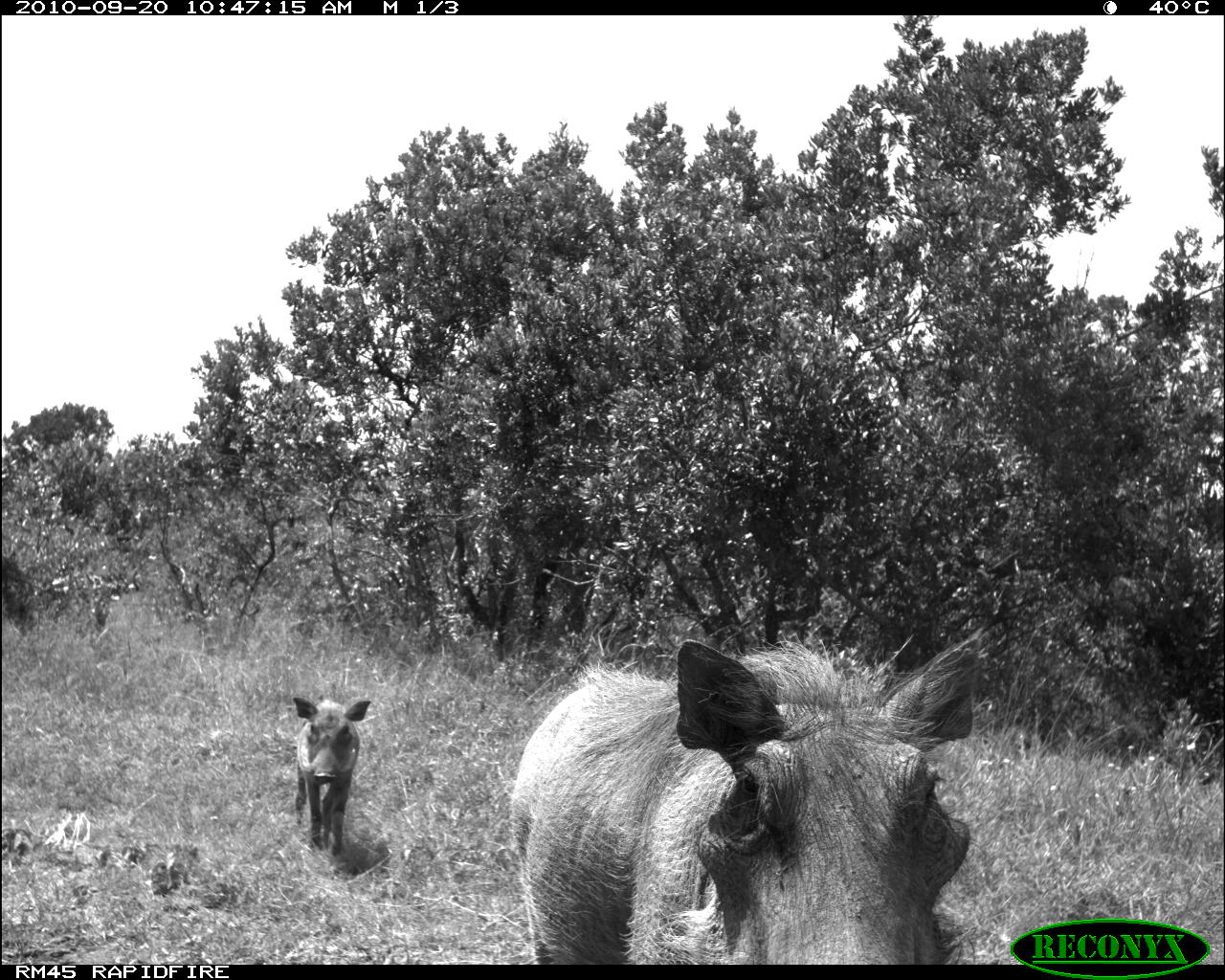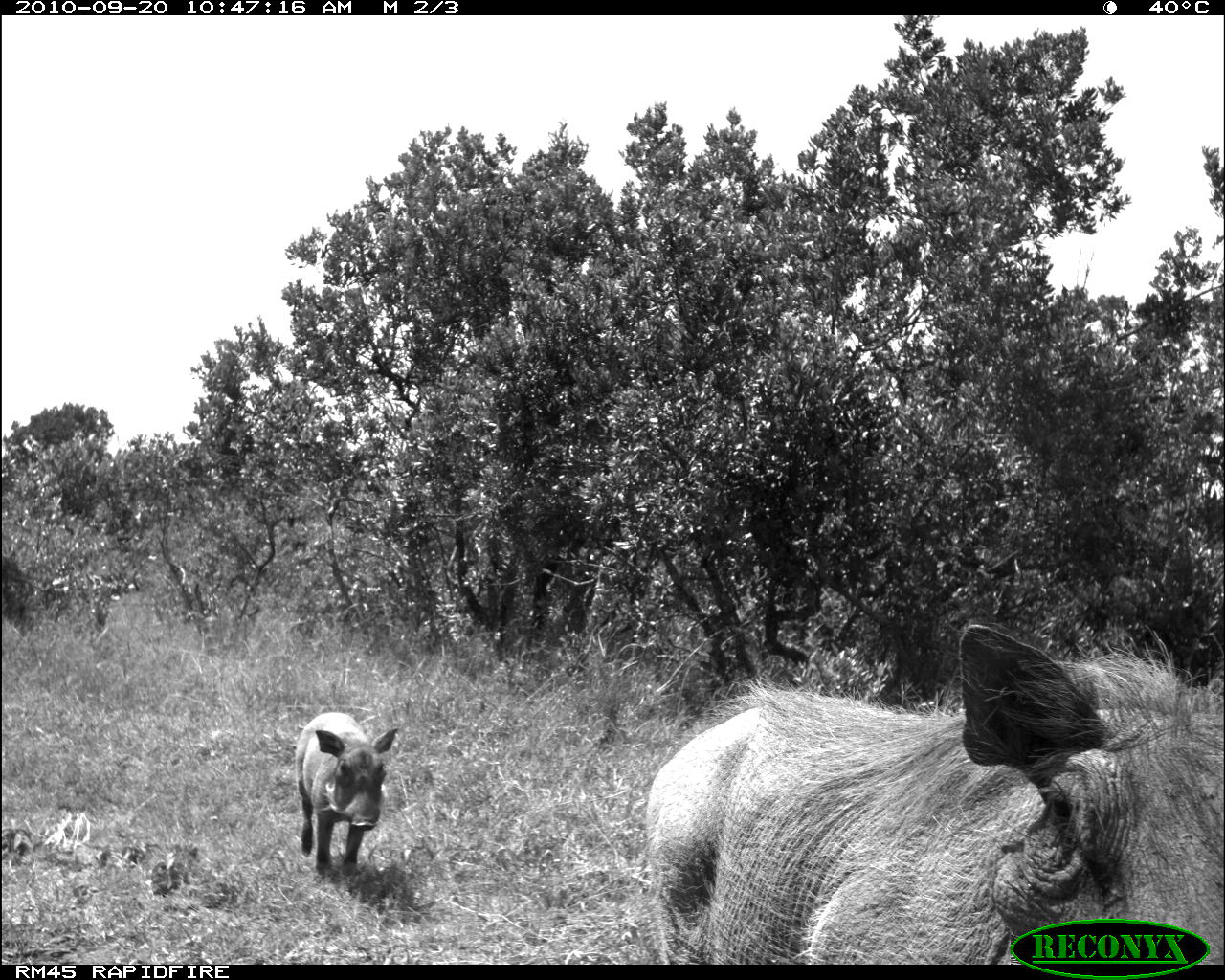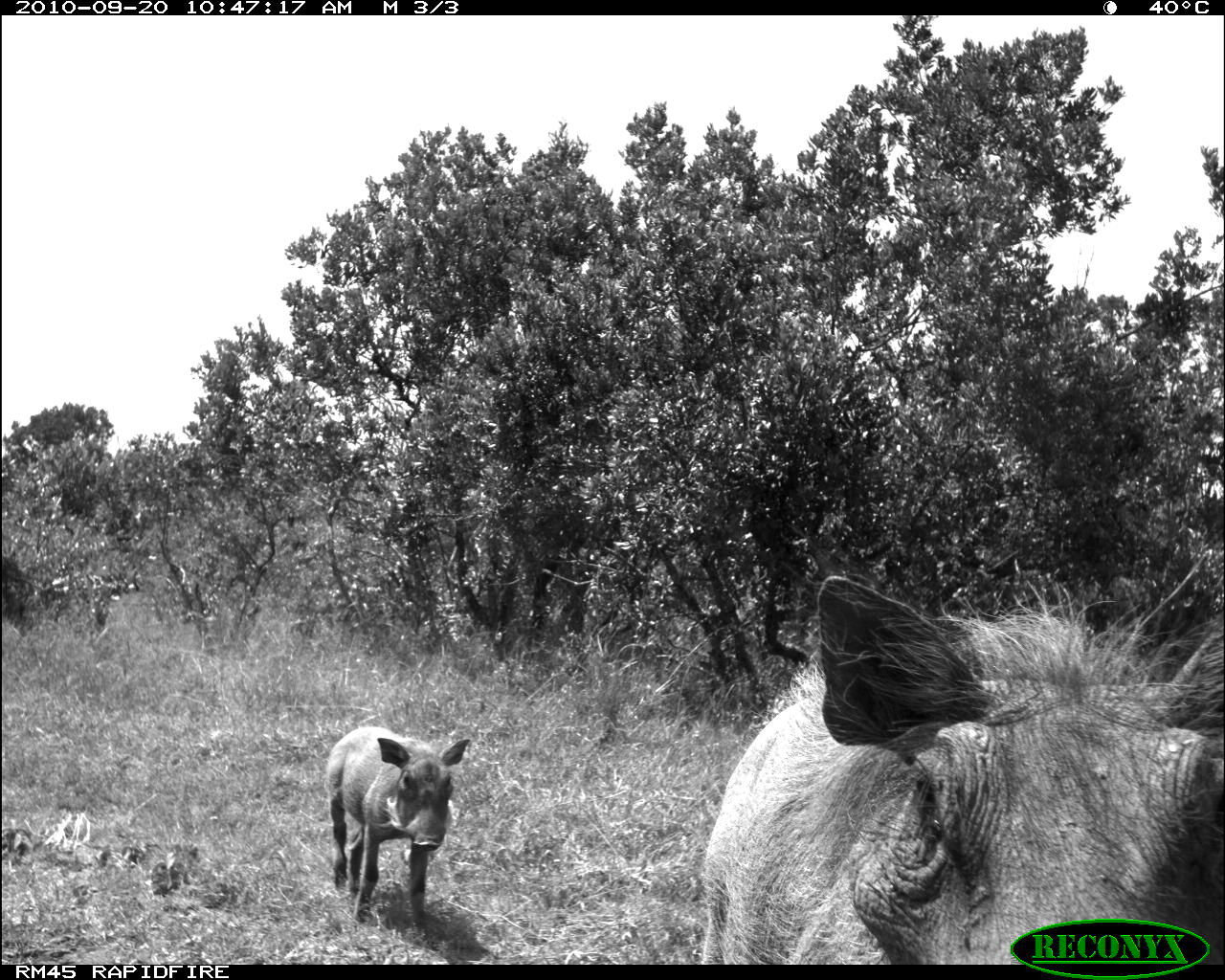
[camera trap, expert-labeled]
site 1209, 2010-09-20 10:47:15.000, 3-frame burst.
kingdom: Animalia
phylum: Chordata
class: Mammalia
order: Artiodactyla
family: Suidae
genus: Phacochoerus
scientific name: Phacochoerus africanus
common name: common warthog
Phacochoerus africanus (common warthog), count 2.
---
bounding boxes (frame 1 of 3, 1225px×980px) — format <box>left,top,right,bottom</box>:
phacochoerus africanus: <box>508,633,983,965</box>; <box>292,696,372,857</box>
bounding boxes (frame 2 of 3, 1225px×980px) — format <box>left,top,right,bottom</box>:
phacochoerus africanus: <box>641,621,1222,964</box>; <box>293,711,399,880</box>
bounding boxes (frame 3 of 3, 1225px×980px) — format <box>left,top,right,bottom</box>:
phacochoerus africanus: <box>702,555,1225,964</box>; <box>326,725,472,935</box>